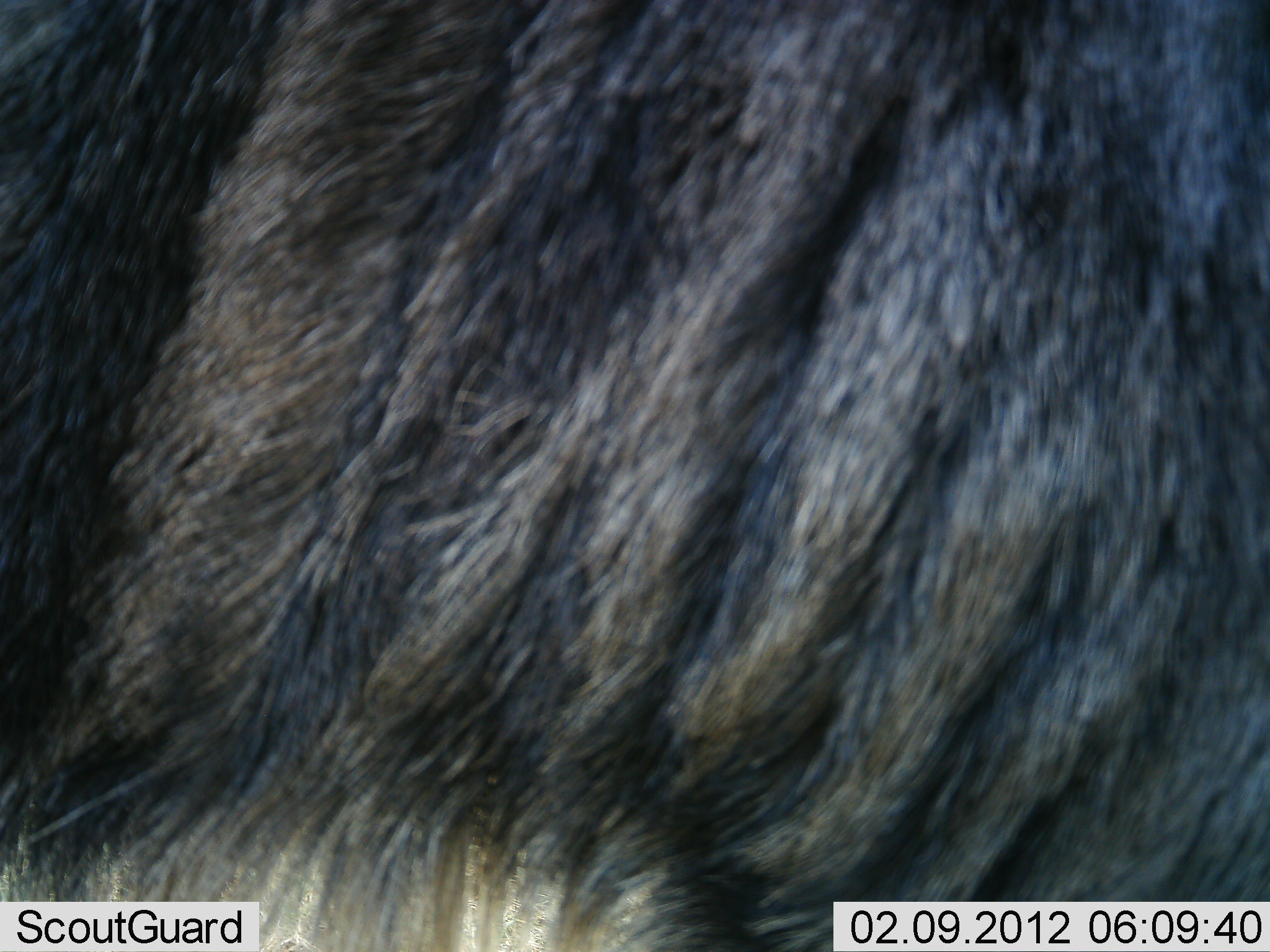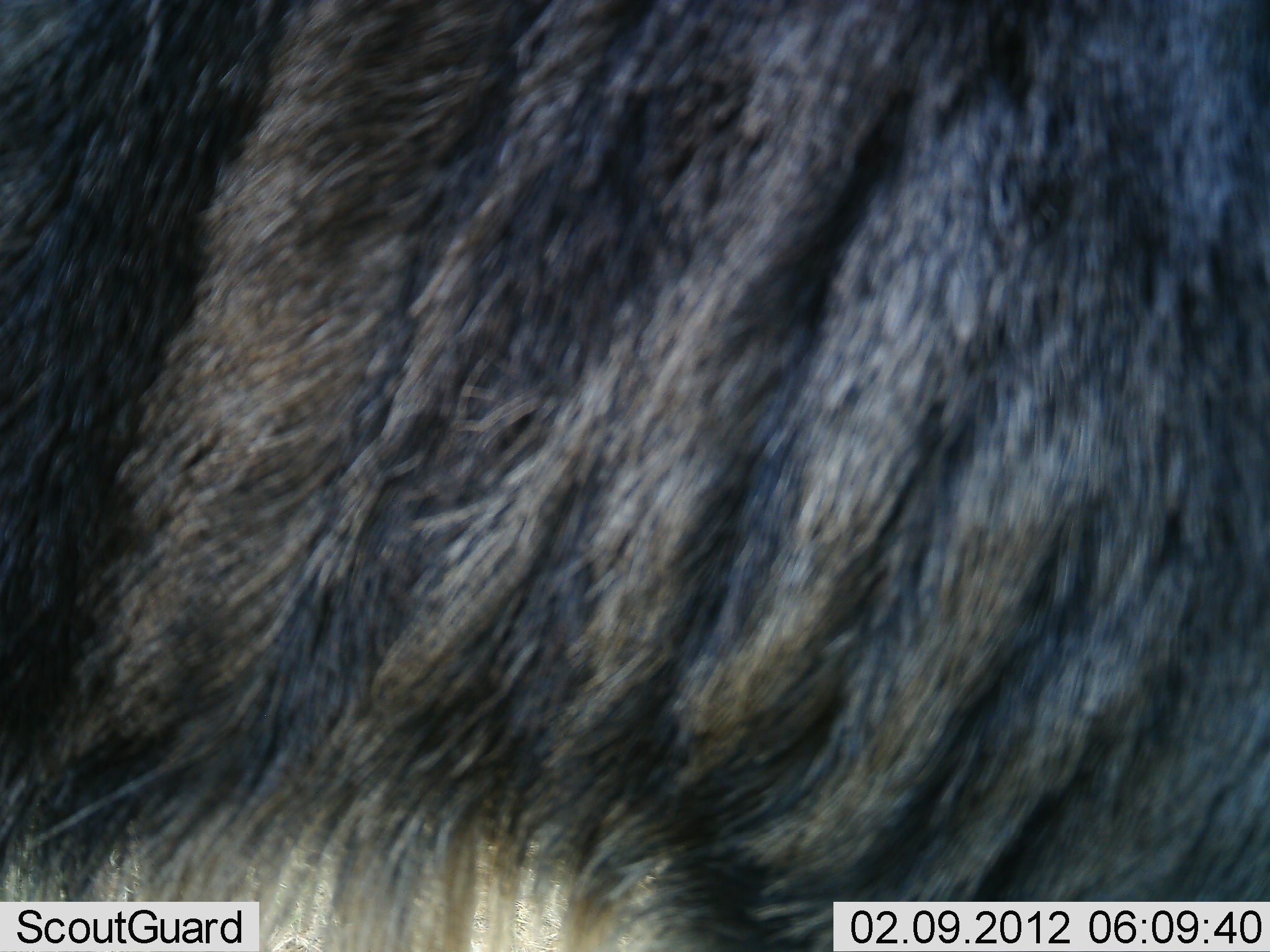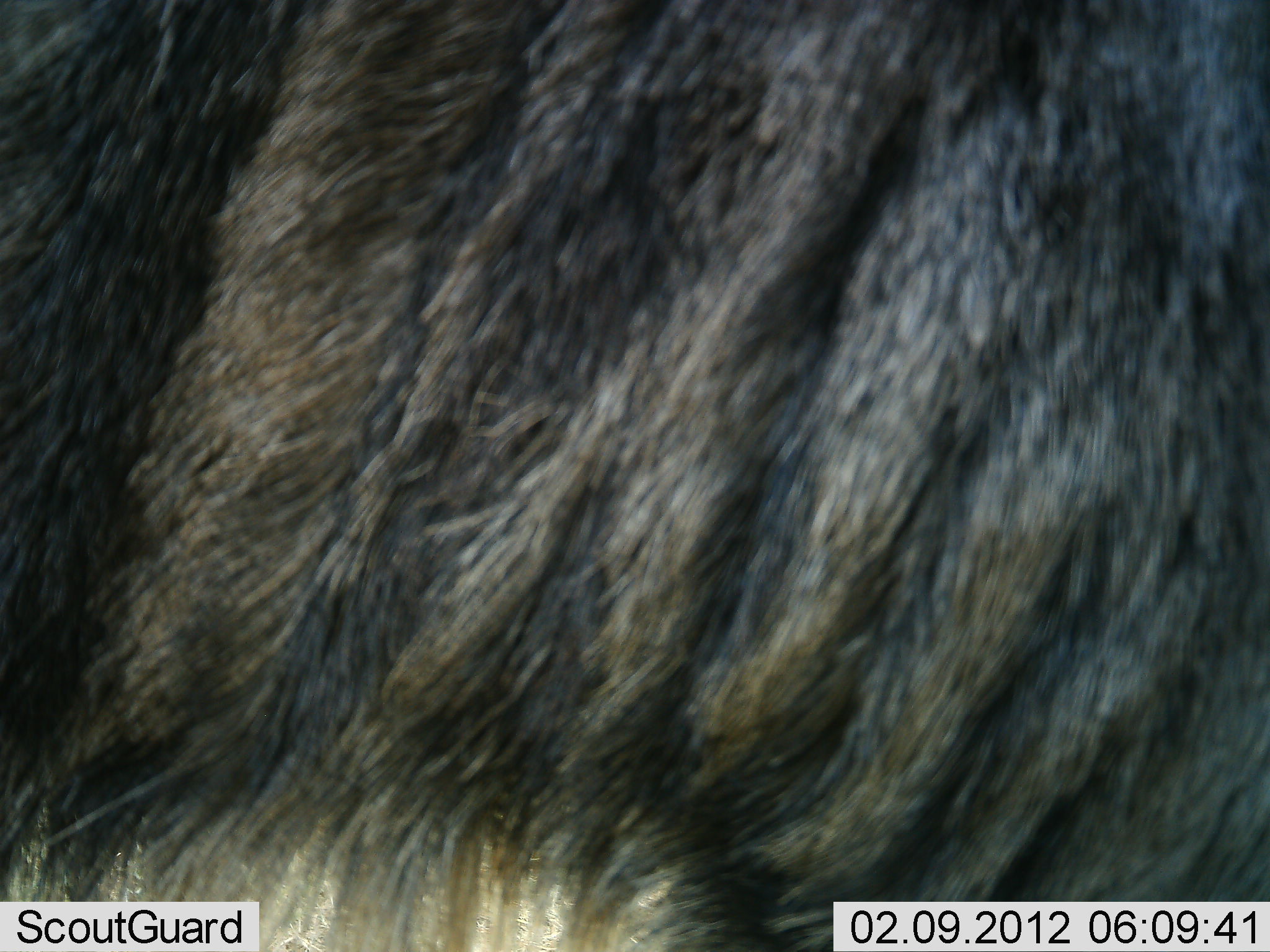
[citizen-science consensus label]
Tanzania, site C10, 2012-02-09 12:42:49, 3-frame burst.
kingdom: Animalia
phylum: Chordata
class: Mammalia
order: Artiodactyla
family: Bovidae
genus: Connochaetes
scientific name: Connochaetes taurinus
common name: blue wildebeest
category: wildebeest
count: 1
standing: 86%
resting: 5%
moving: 5%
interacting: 5%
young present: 0%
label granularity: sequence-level